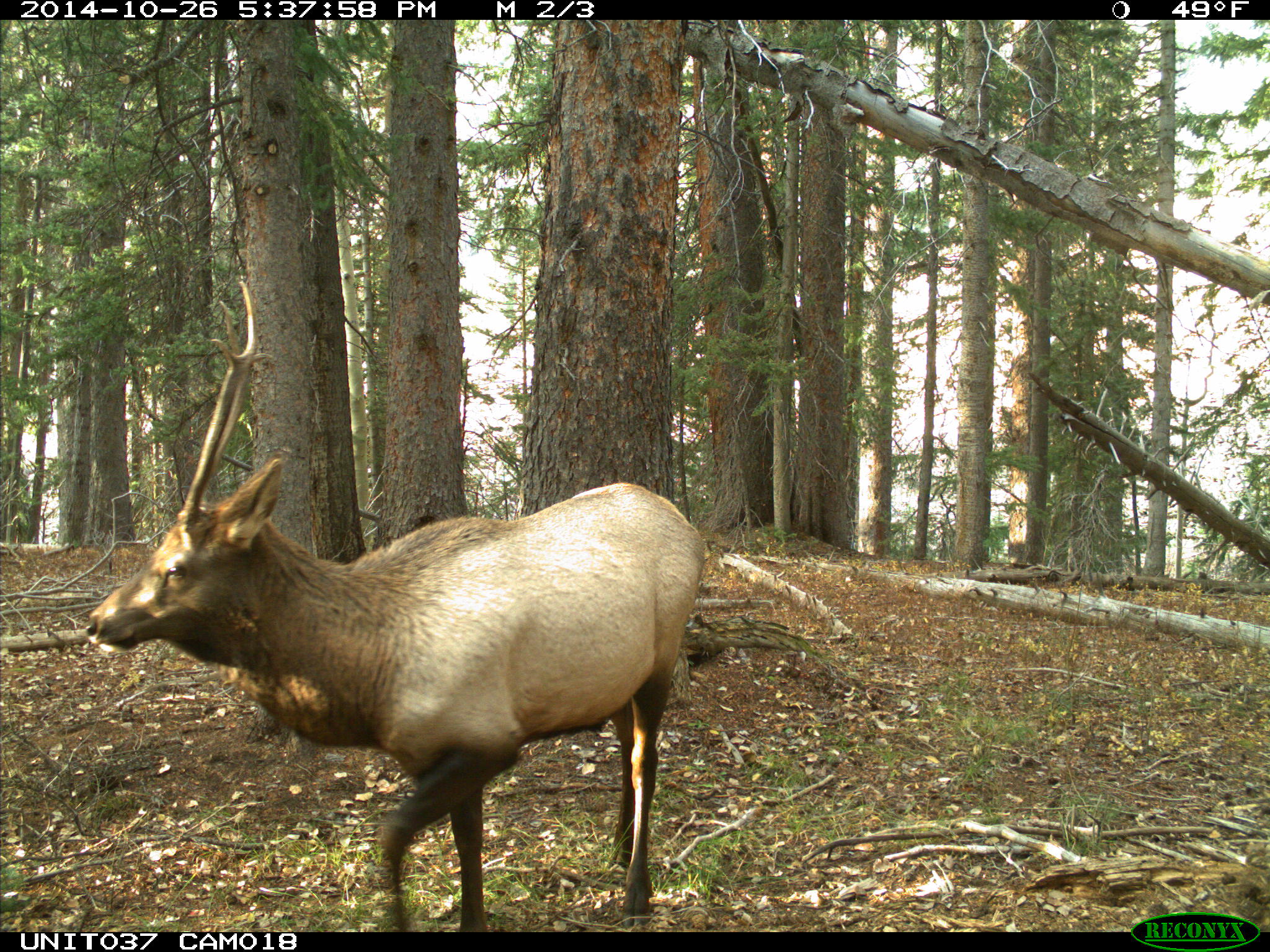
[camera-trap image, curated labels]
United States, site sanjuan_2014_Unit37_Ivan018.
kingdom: Animalia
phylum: Chordata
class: Mammalia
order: Artiodactyla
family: Cervidae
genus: Cervus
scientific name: Cervus elaphus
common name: red deer